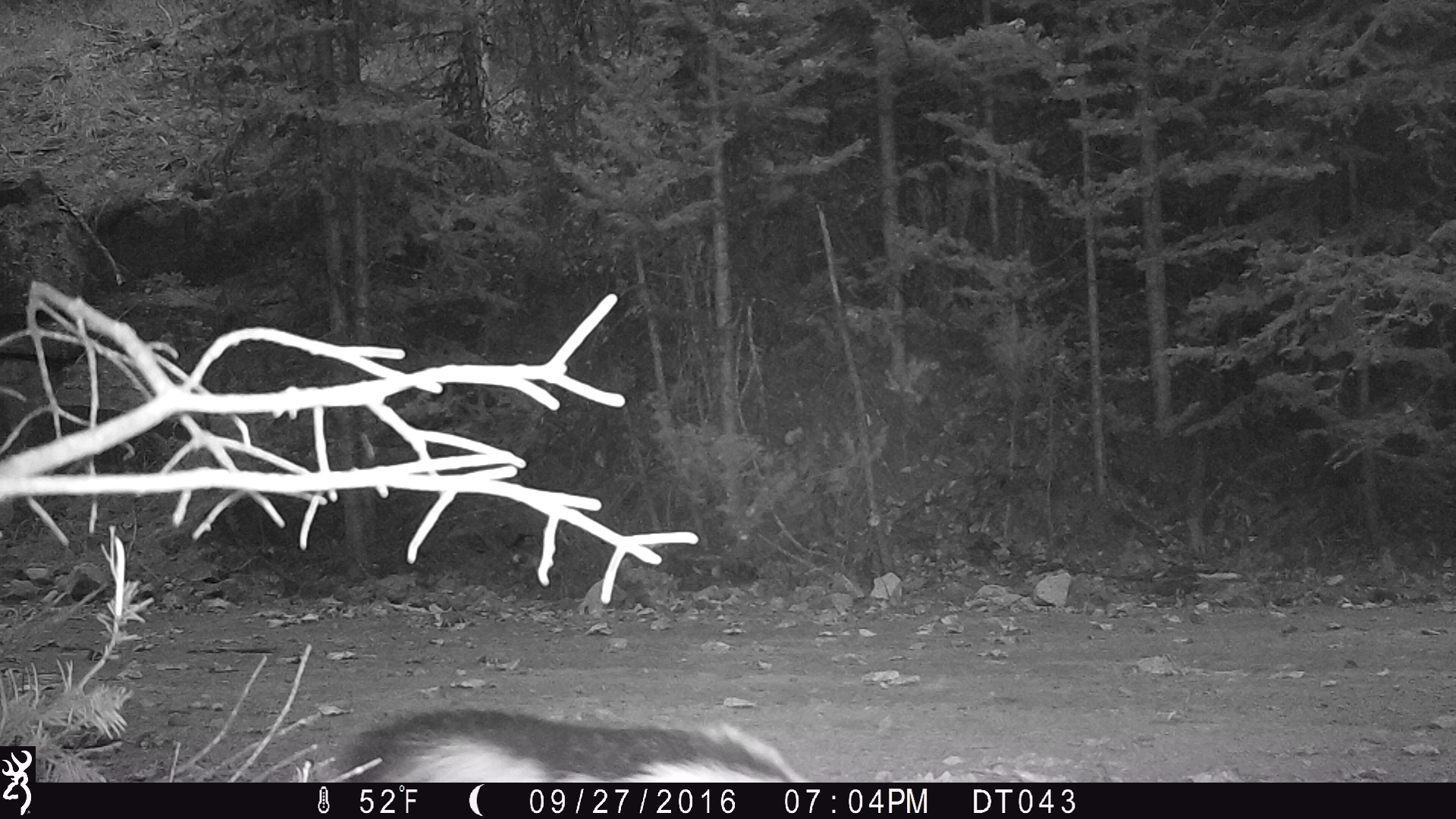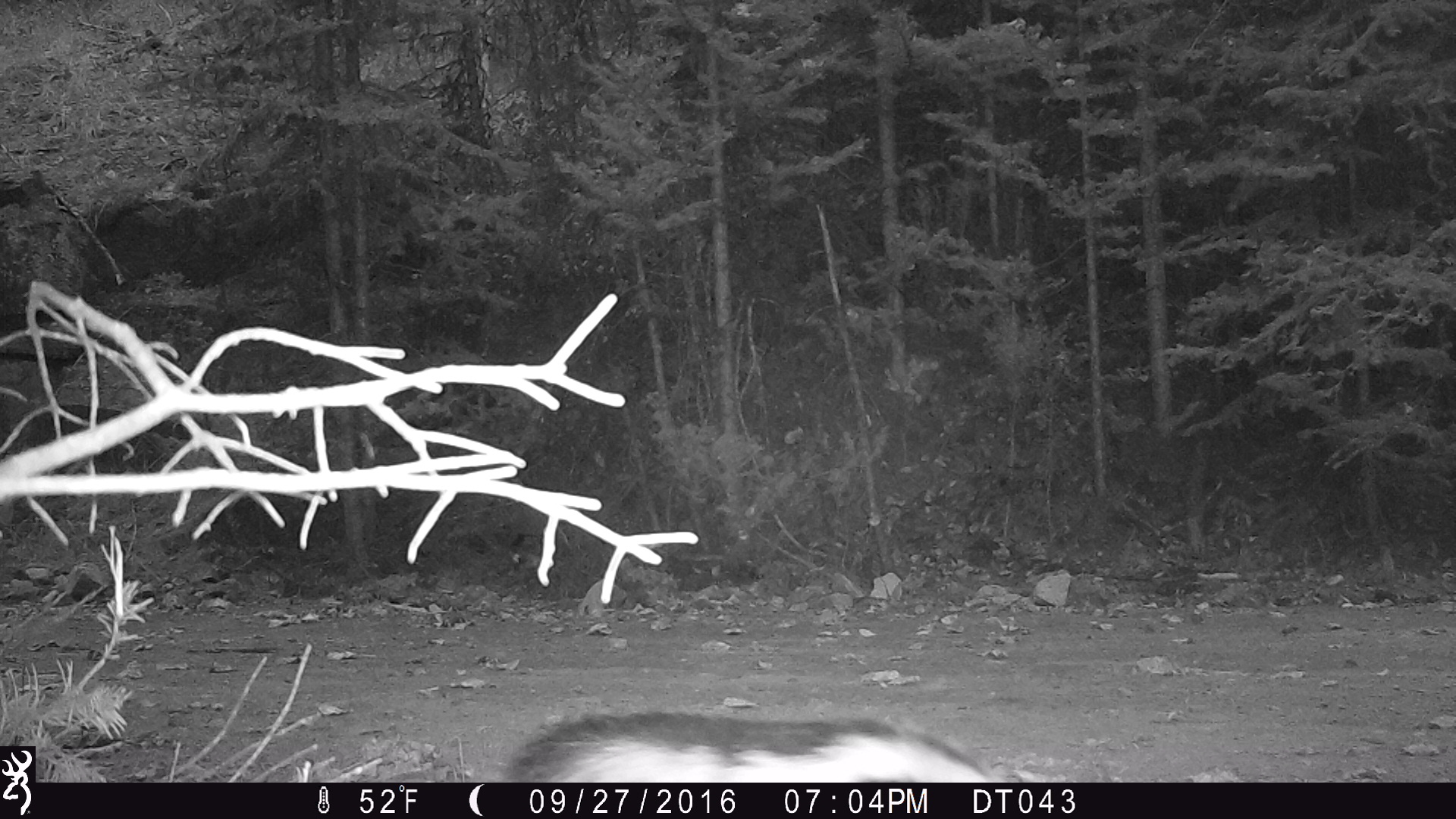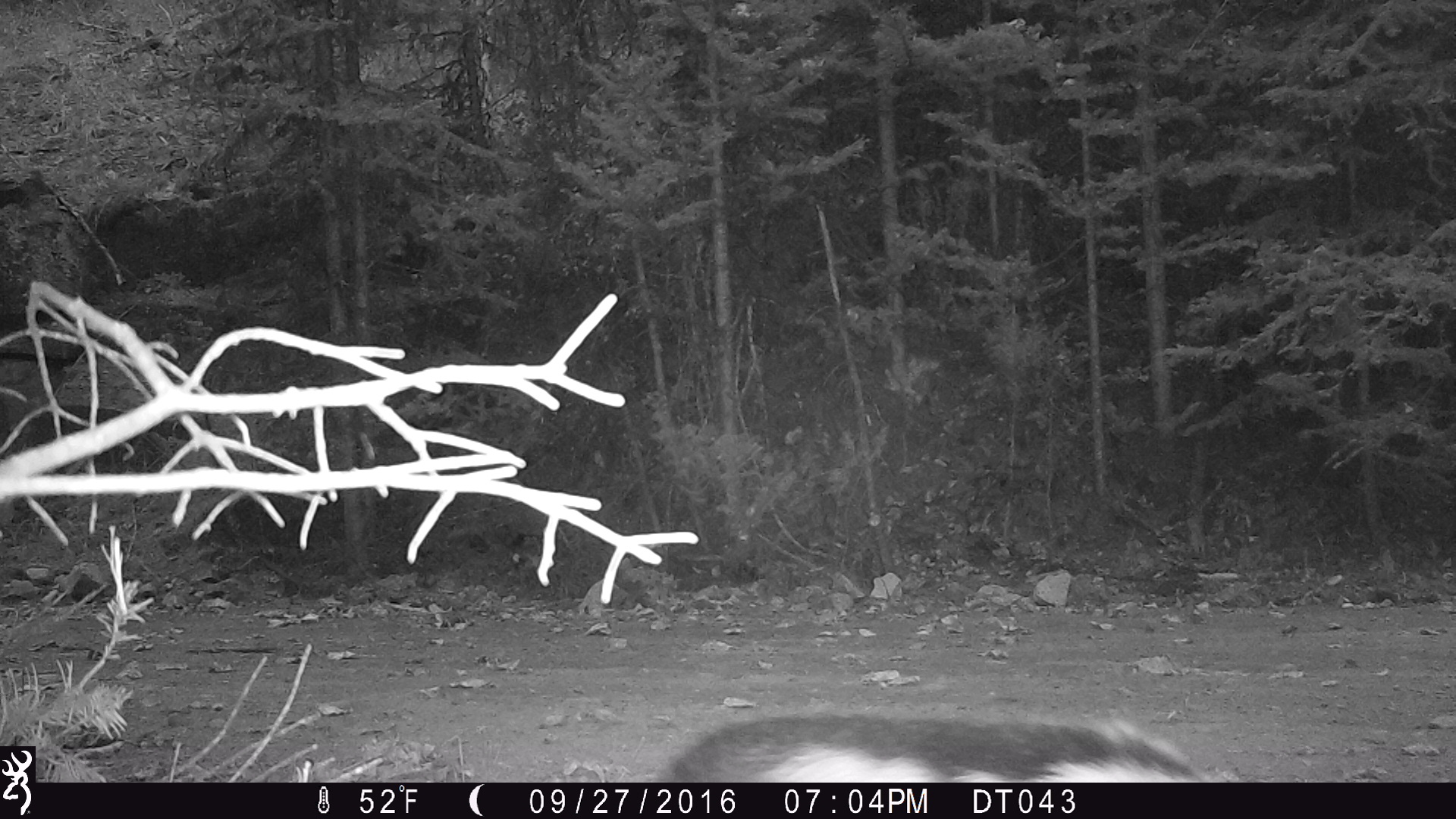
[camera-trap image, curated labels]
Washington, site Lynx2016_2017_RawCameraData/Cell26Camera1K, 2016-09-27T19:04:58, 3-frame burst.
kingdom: Animalia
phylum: Chordata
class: Mammalia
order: Carnivora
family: Mephitidae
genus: Mephitis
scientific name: Mephitis mephitis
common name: striped skunk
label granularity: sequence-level